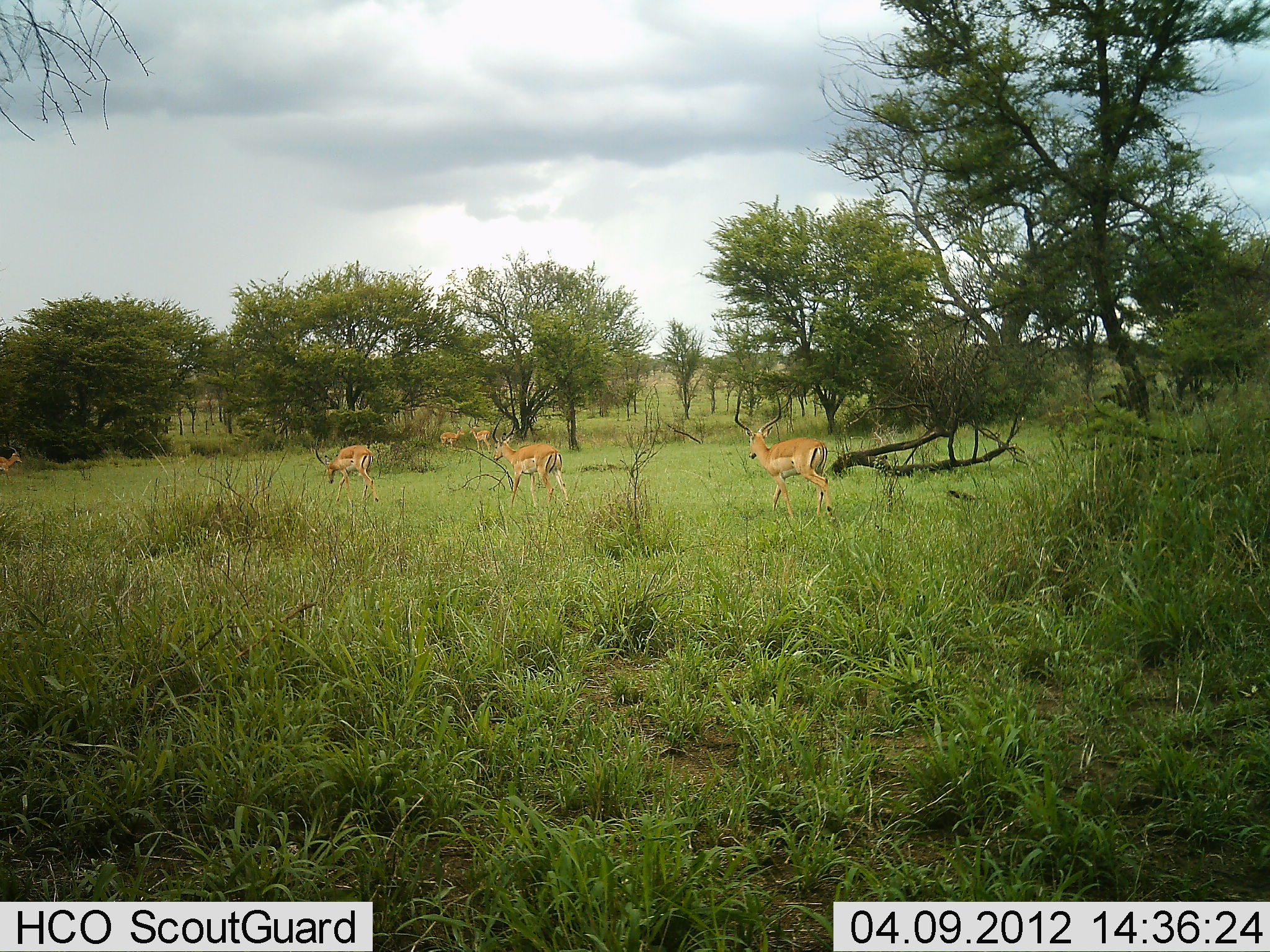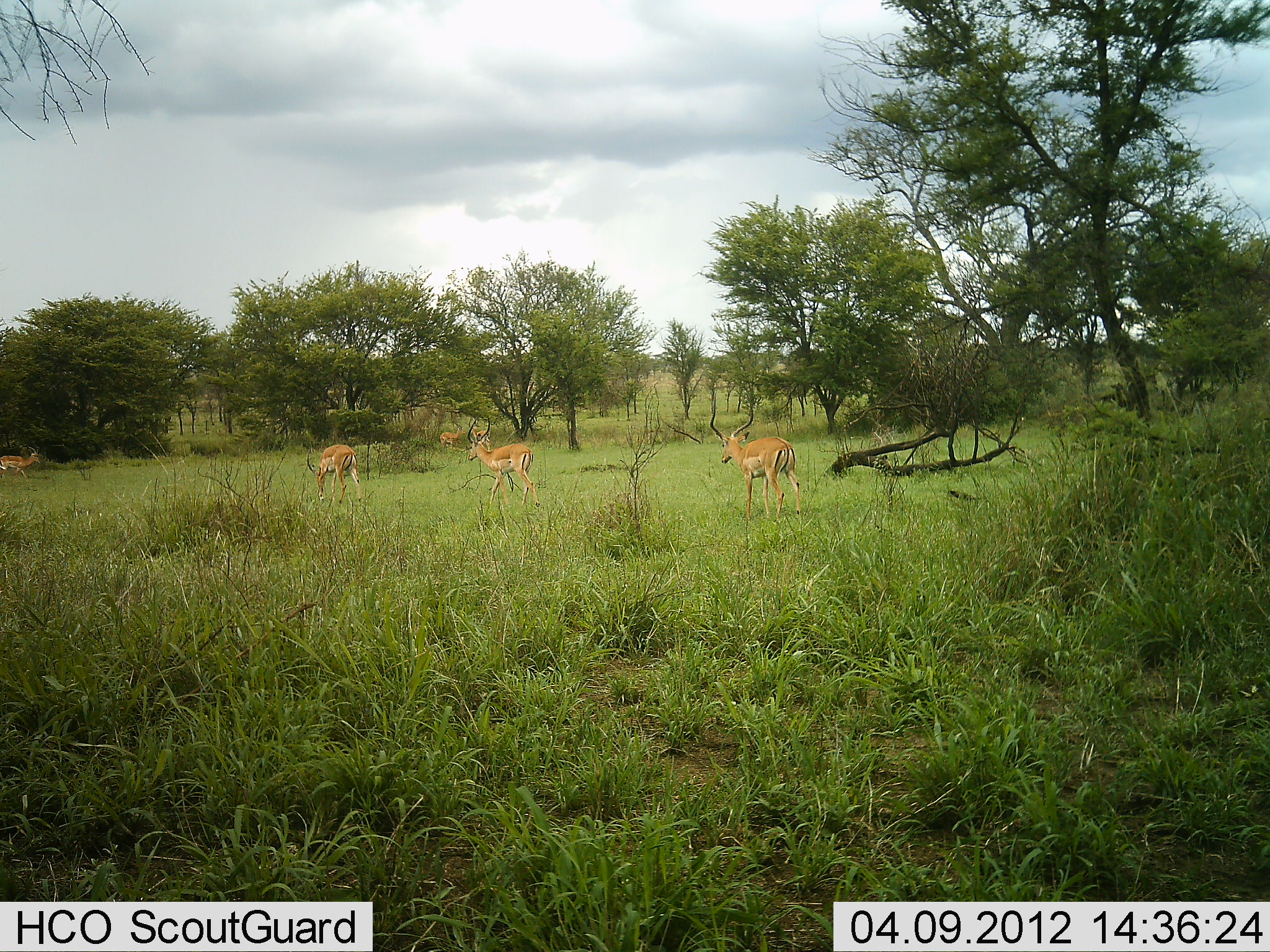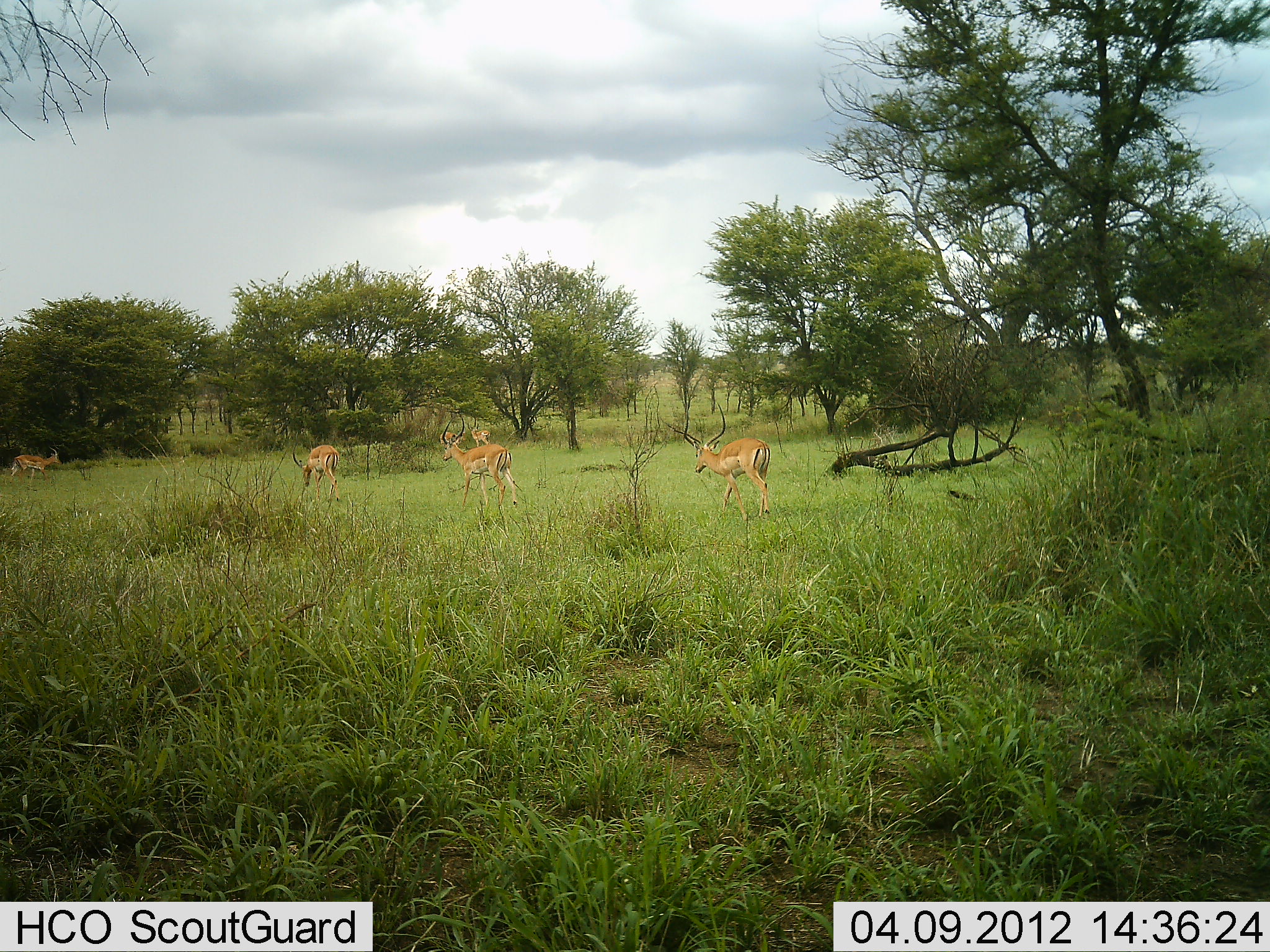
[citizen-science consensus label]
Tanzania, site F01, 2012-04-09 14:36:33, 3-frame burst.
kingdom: Animalia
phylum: Chordata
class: Mammalia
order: Artiodactyla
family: Bovidae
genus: Aepyceros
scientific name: Aepyceros melampus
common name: impala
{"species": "impala (Aepyceros melampus)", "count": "5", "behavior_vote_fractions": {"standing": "24%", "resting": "0%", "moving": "97%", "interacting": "0%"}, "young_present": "0%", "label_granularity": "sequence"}